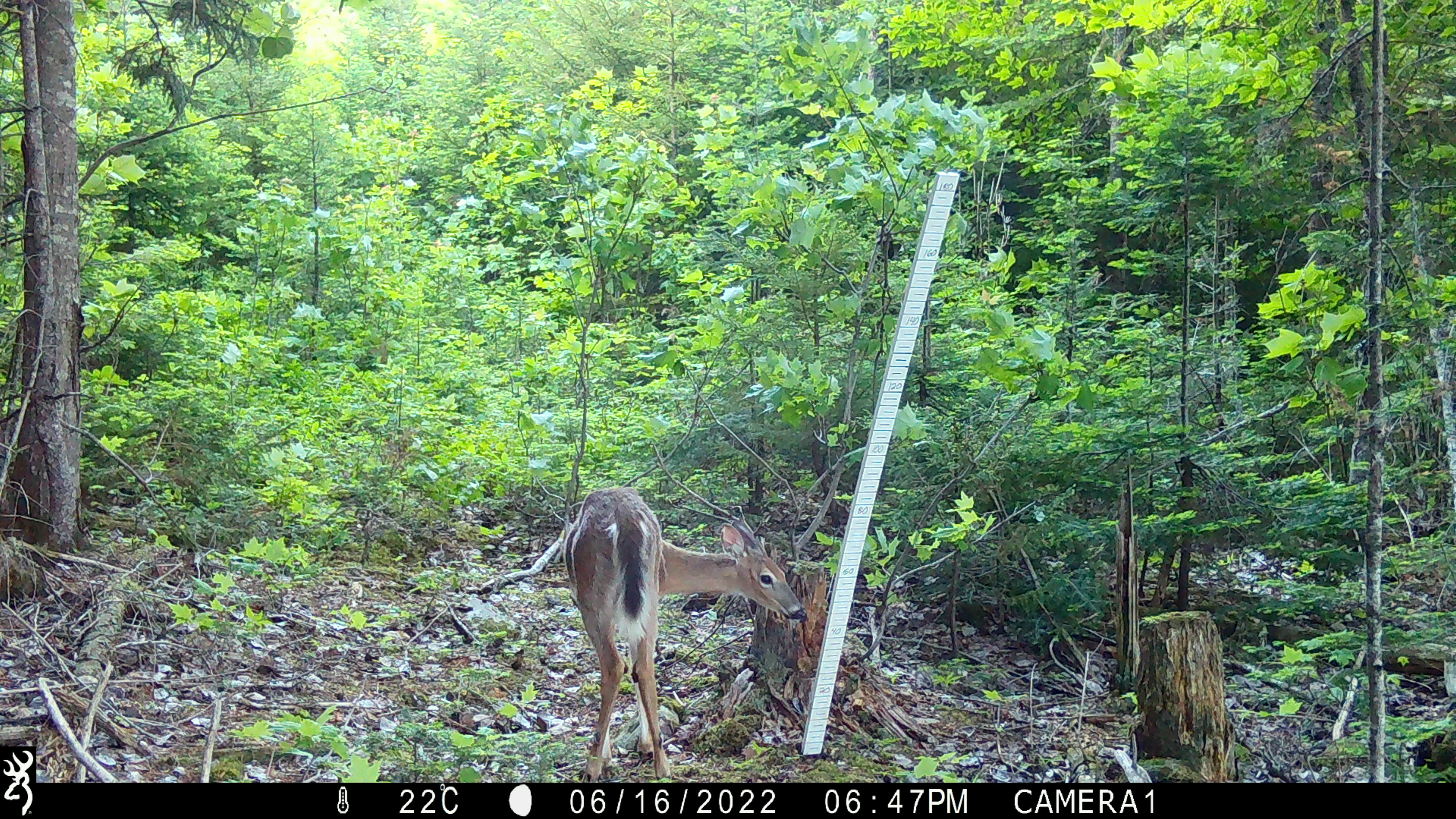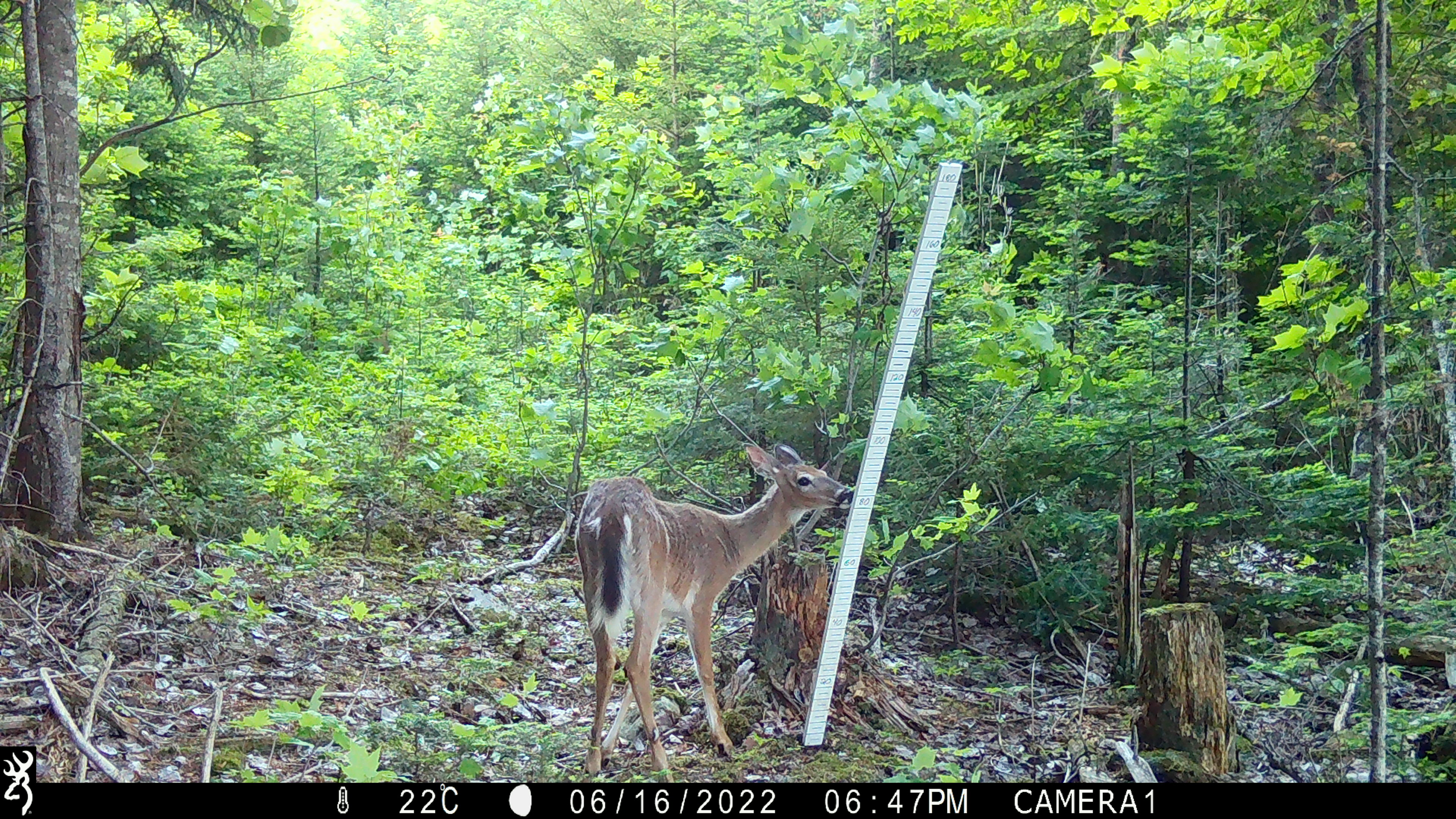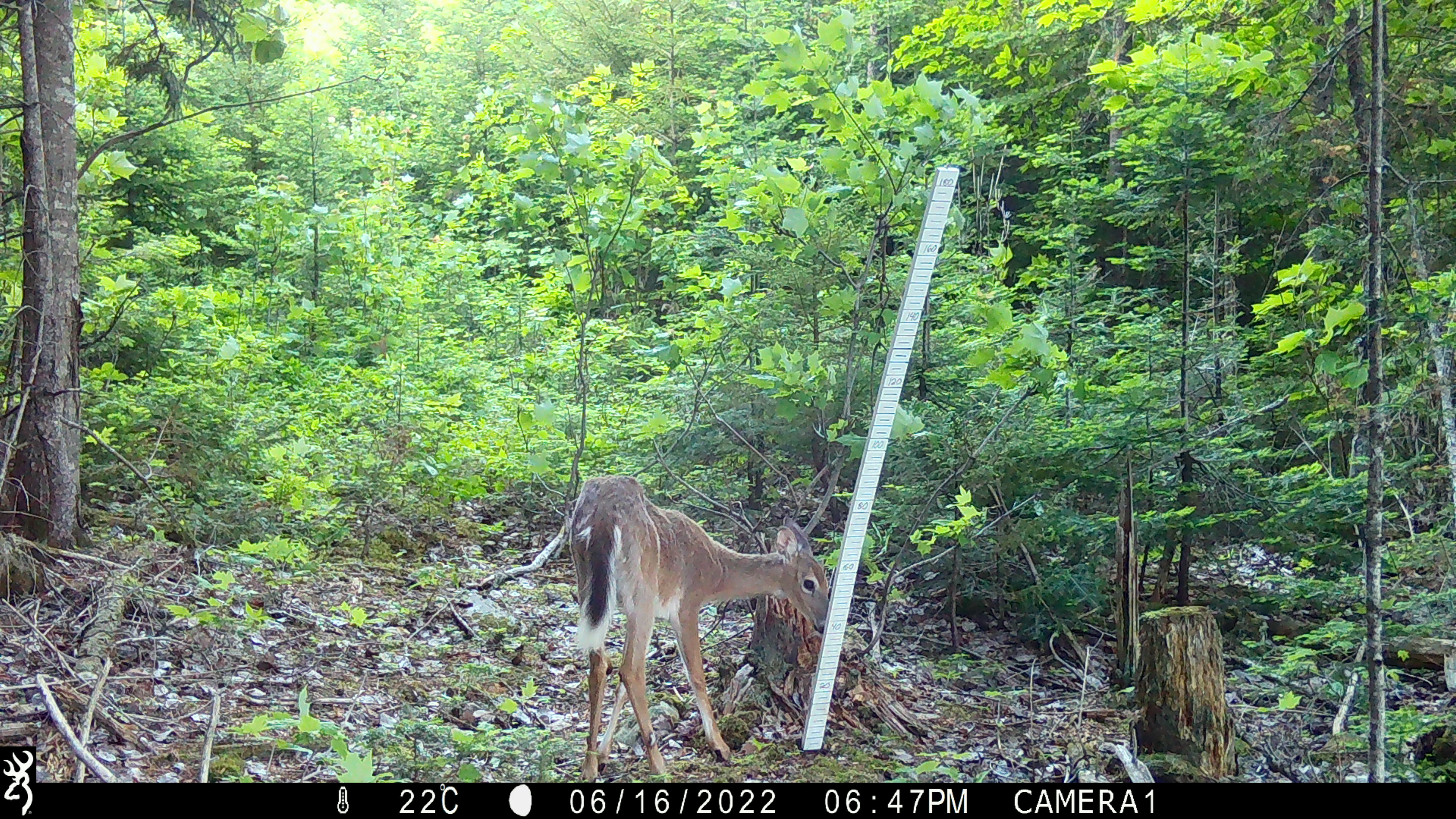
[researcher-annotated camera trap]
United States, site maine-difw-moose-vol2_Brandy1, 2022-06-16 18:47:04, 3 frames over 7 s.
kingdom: Animalia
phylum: Chordata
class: Mammalia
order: Artiodactyla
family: Cervidae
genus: Odocoileus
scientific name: Odocoileus virginianus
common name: white-tailed deer